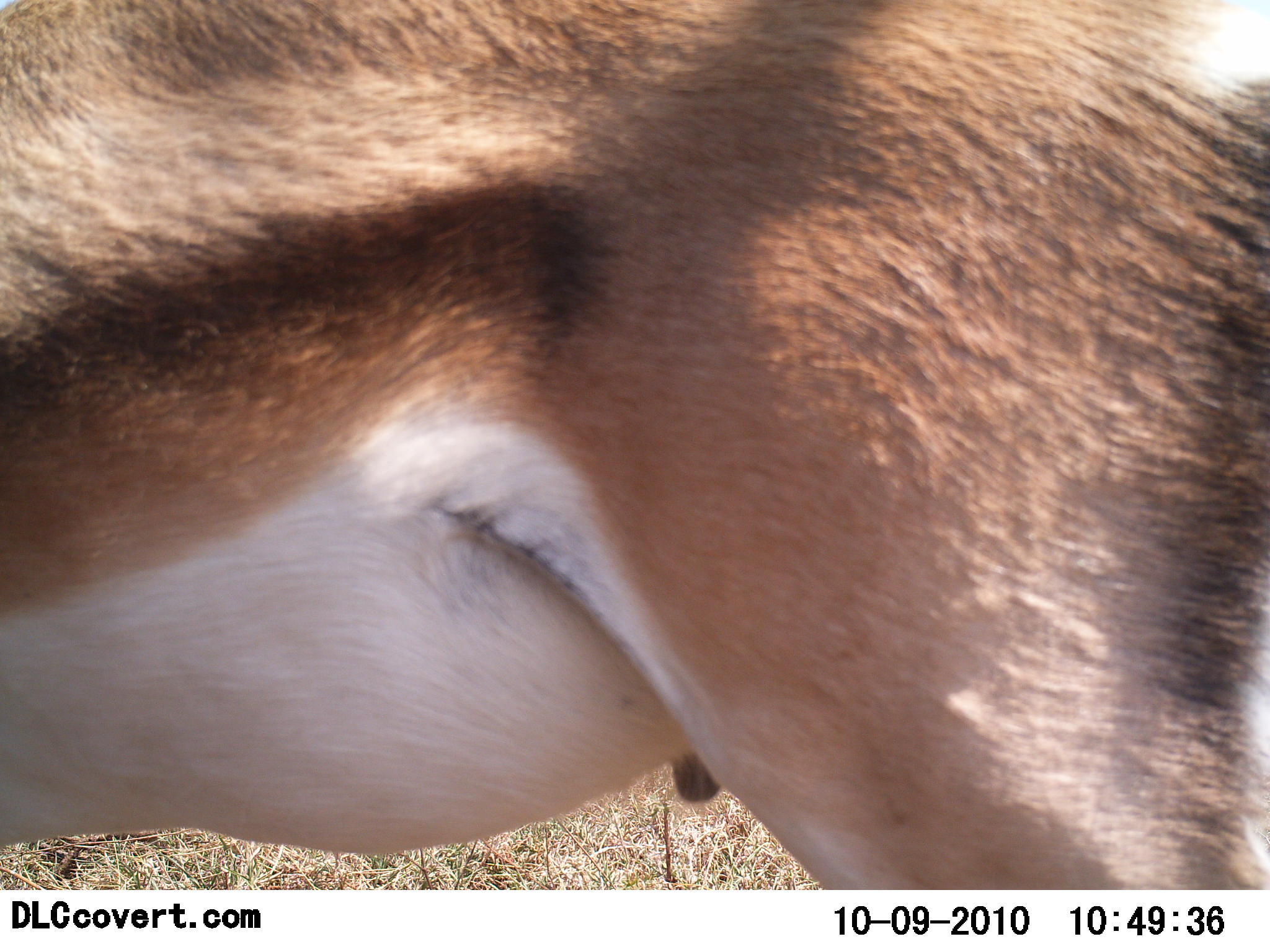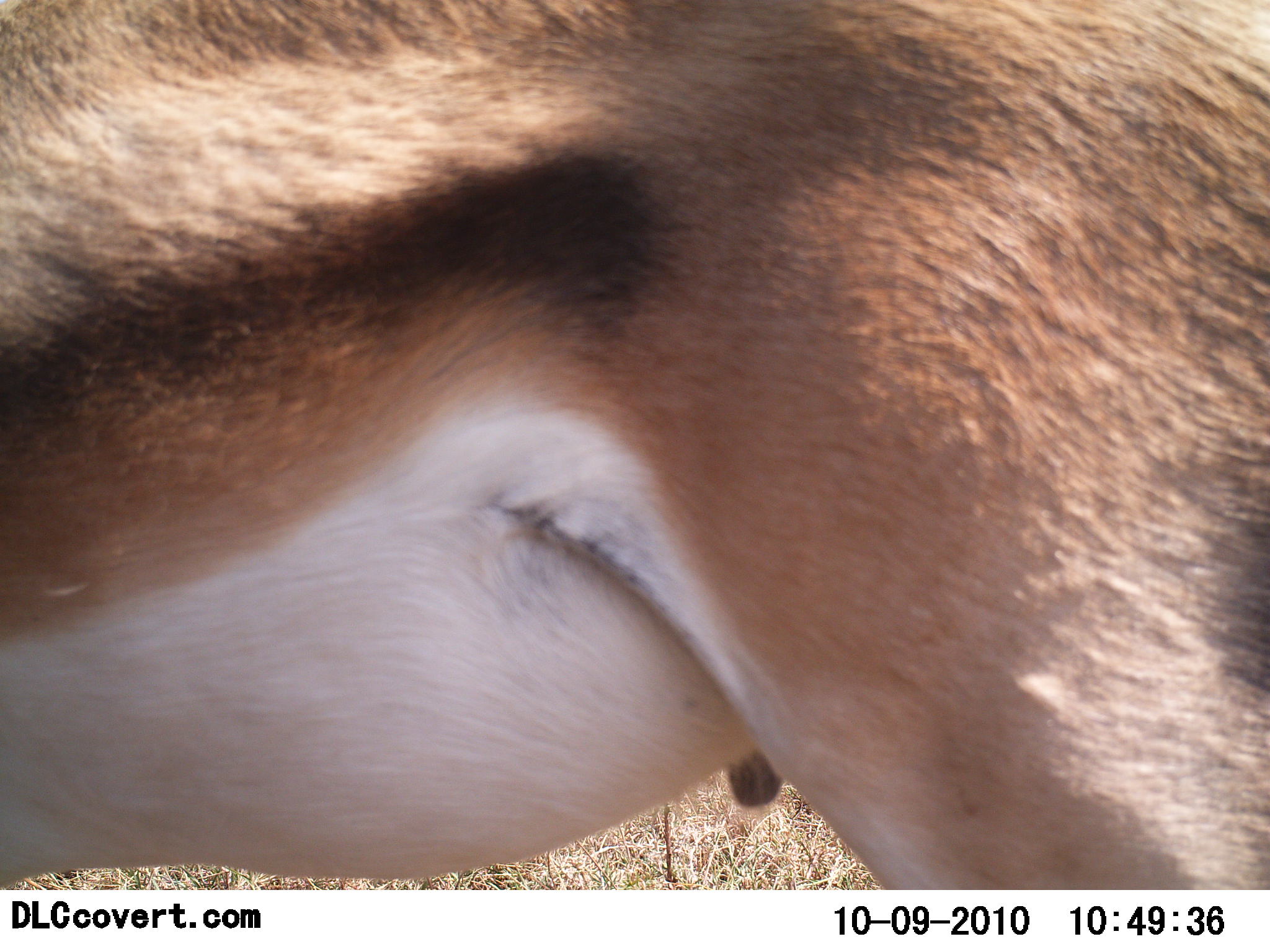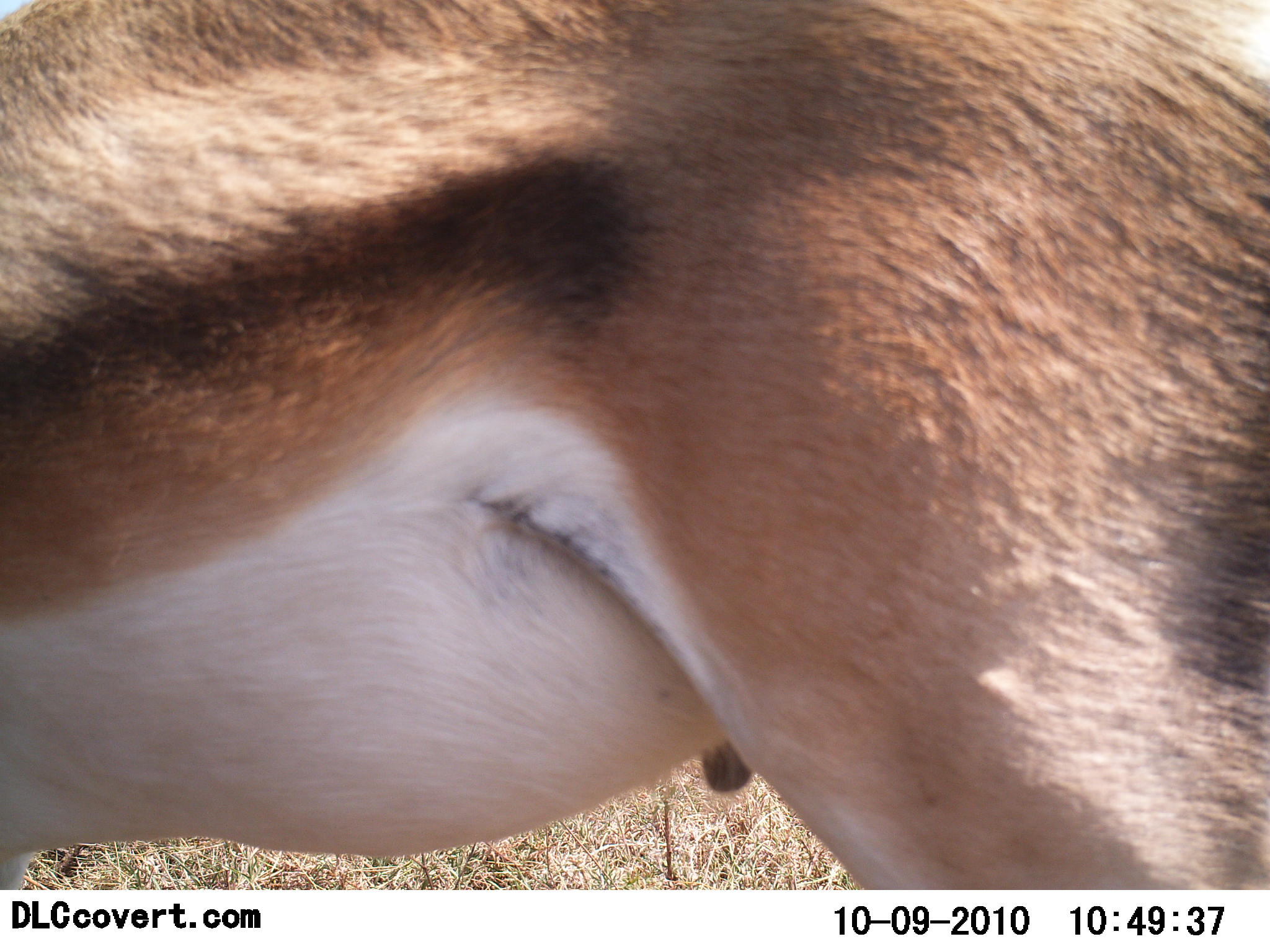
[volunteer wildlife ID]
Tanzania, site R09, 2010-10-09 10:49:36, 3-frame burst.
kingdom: Animalia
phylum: Chordata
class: Mammalia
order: Artiodactyla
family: Bovidae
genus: Eudorcas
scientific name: Eudorcas thomsonii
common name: thomson's gazelle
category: gazellethomsons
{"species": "gazellethomsons (thomson's gazelle) (Eudorcas thomsonii)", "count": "1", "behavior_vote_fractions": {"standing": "100%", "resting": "0%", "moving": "0%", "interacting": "0%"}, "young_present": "0%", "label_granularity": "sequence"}